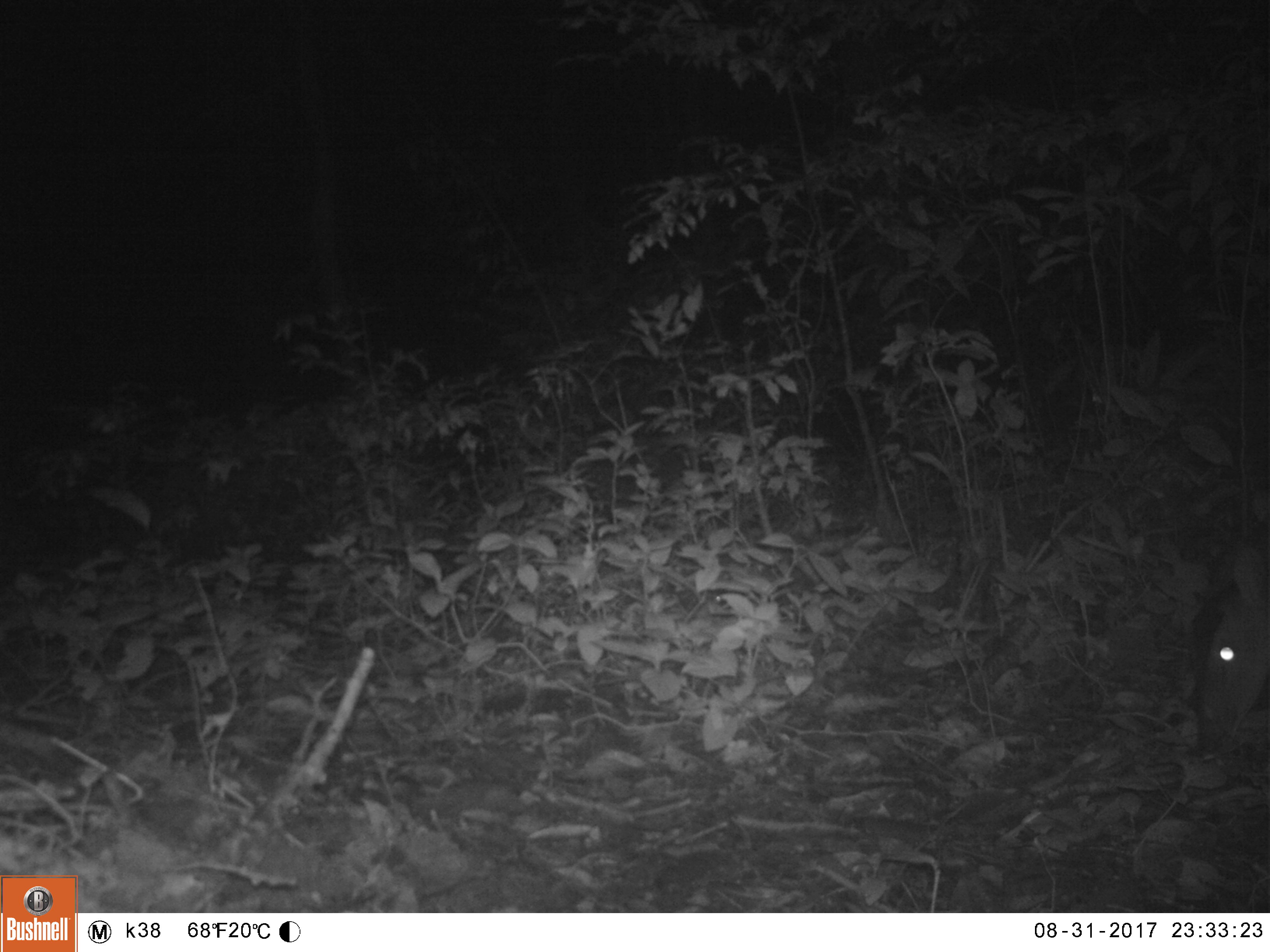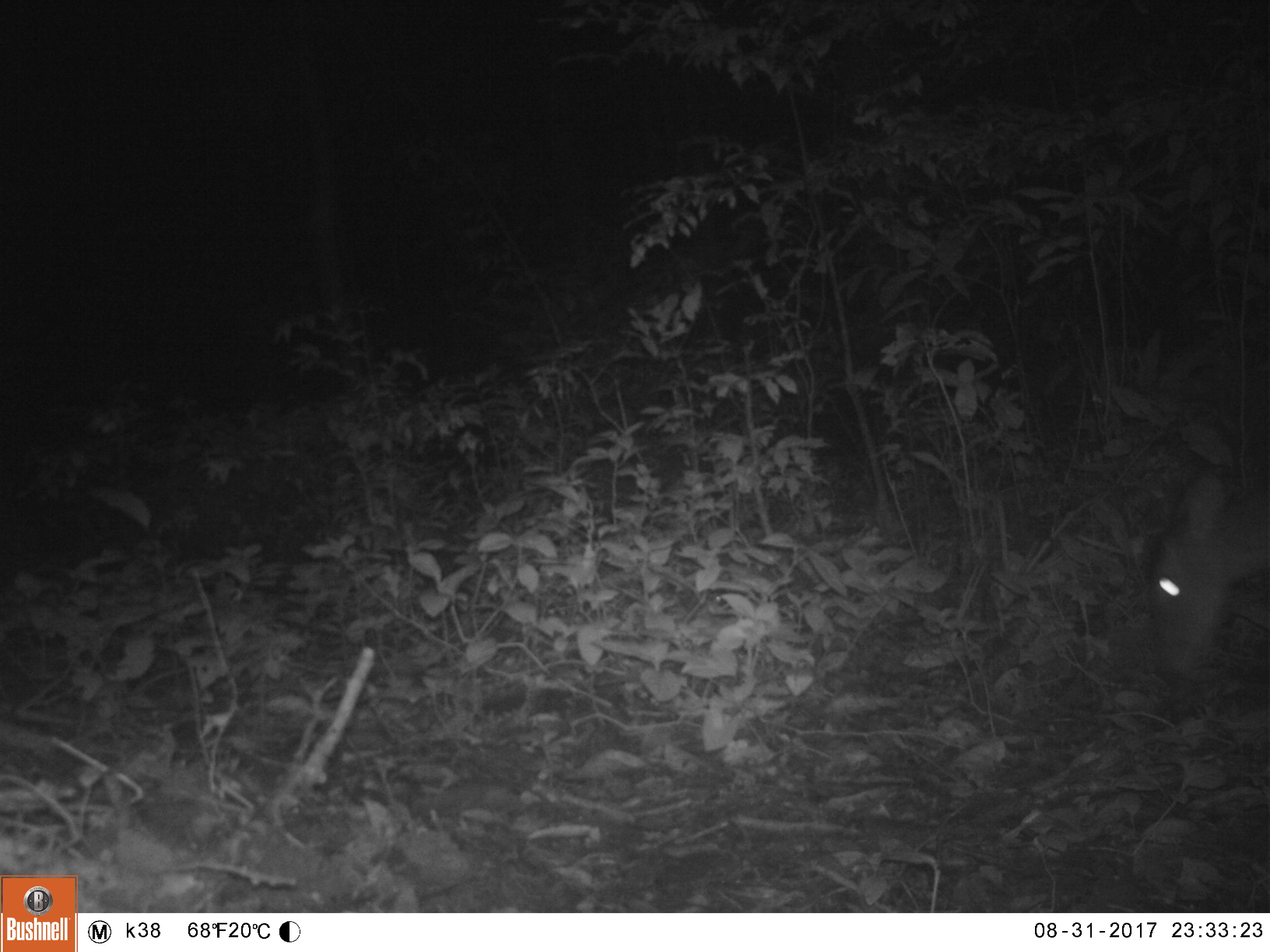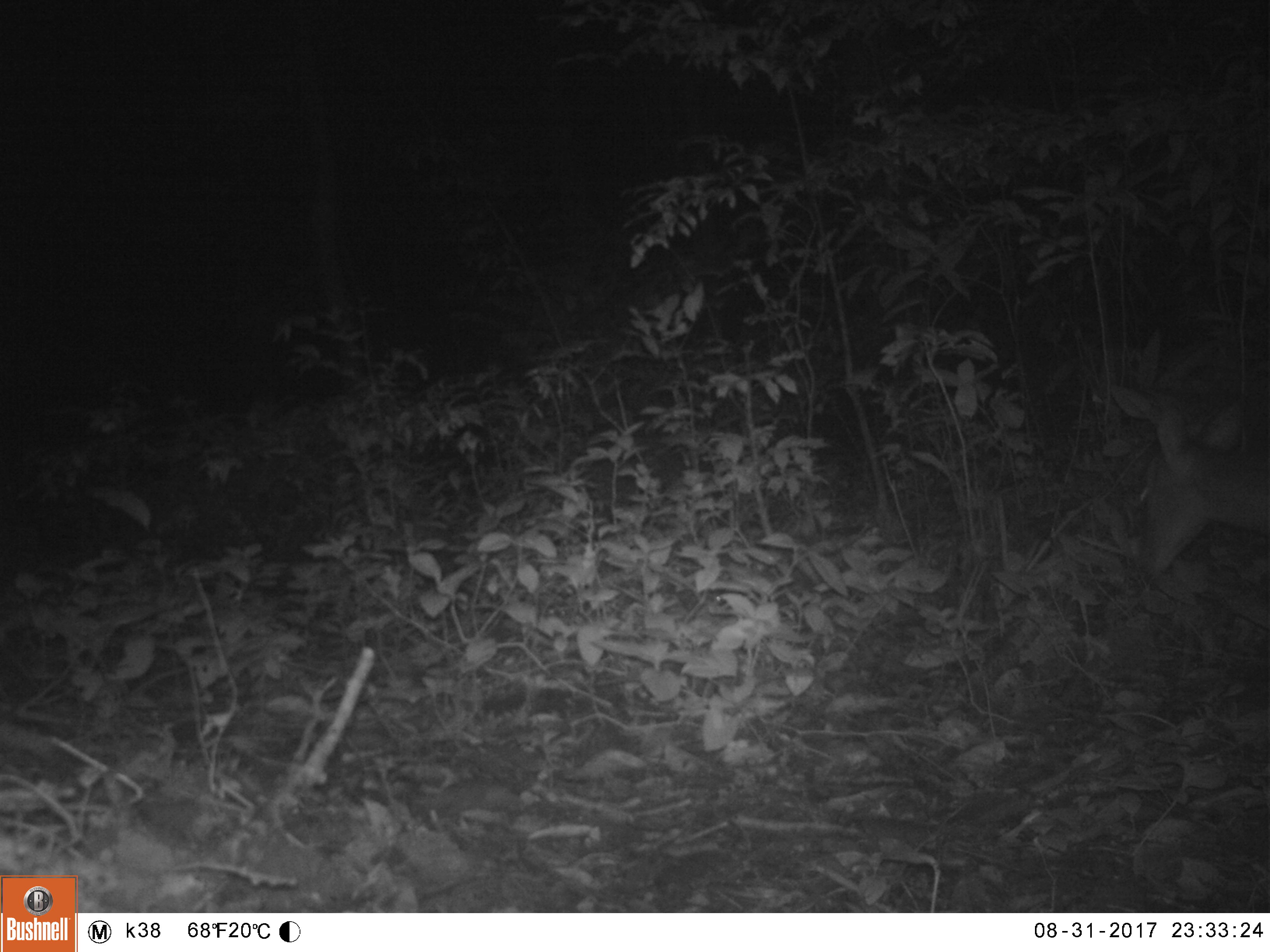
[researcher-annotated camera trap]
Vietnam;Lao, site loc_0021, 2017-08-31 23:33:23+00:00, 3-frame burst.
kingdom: Animalia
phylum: Chordata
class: Mammalia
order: Artiodactyla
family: Cervidae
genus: Muntiacus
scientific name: Muntiacus vuquangensis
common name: large-antlered muntjac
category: large antlered muntjac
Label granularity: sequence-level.